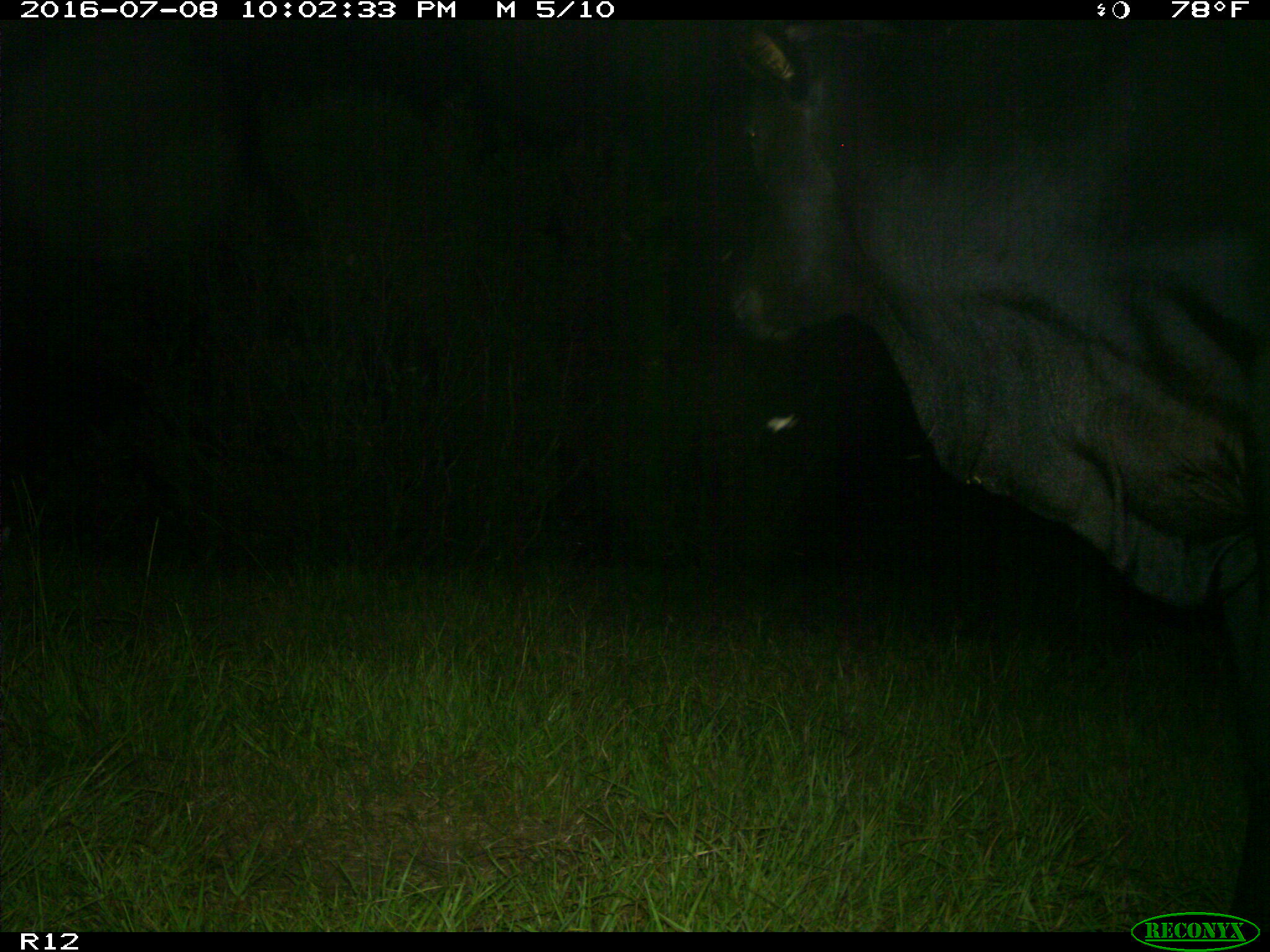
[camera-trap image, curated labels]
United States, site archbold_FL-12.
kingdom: Animalia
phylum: Chordata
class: Mammalia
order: Artiodactyla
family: Bovidae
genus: Bos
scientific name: Bos taurus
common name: domestic cow